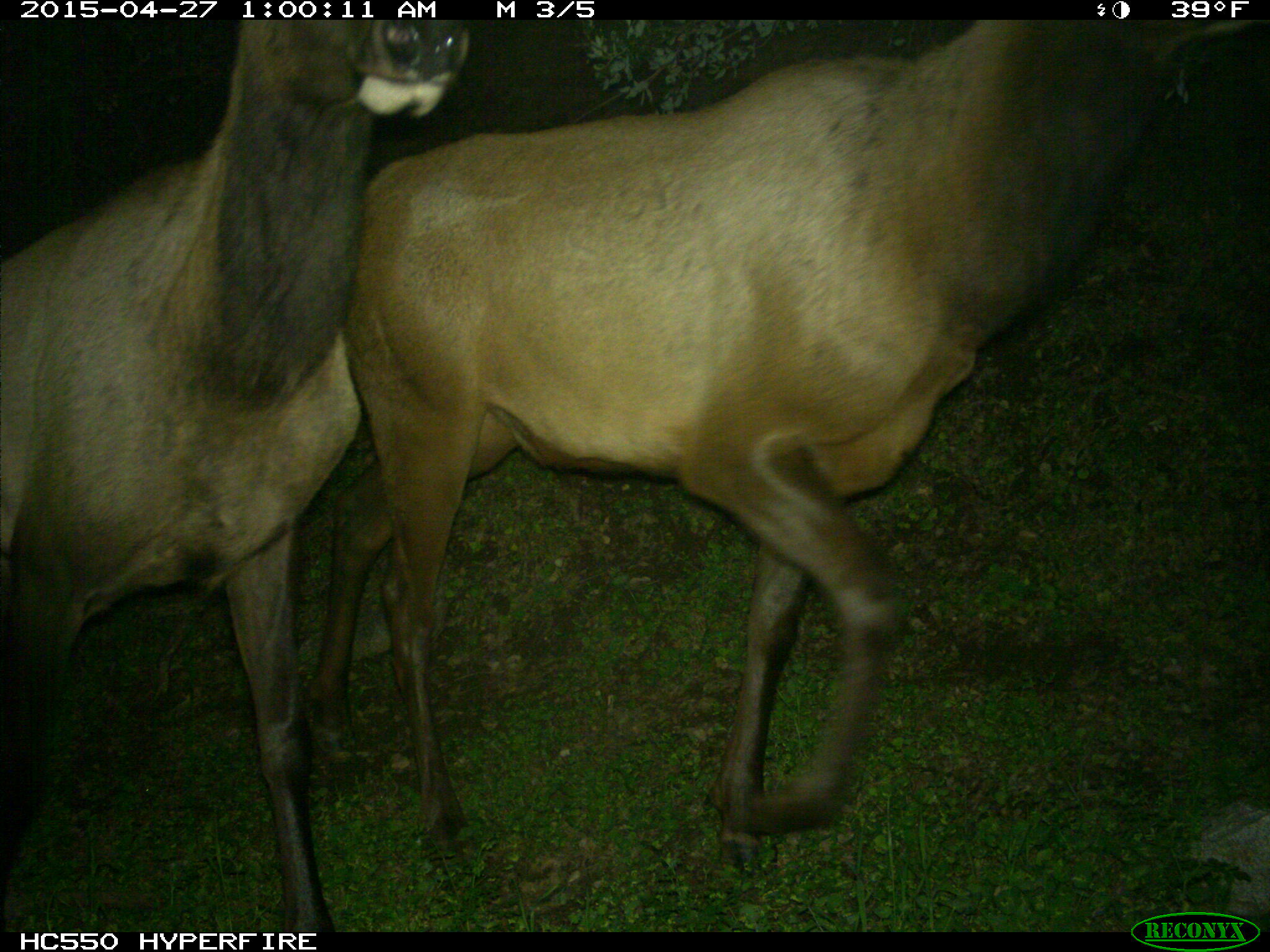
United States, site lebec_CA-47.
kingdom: Animalia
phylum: Chordata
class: Mammalia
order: Artiodactyla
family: Cervidae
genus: Cervus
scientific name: Cervus canadensis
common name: elk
Cervus canadensis (elk).